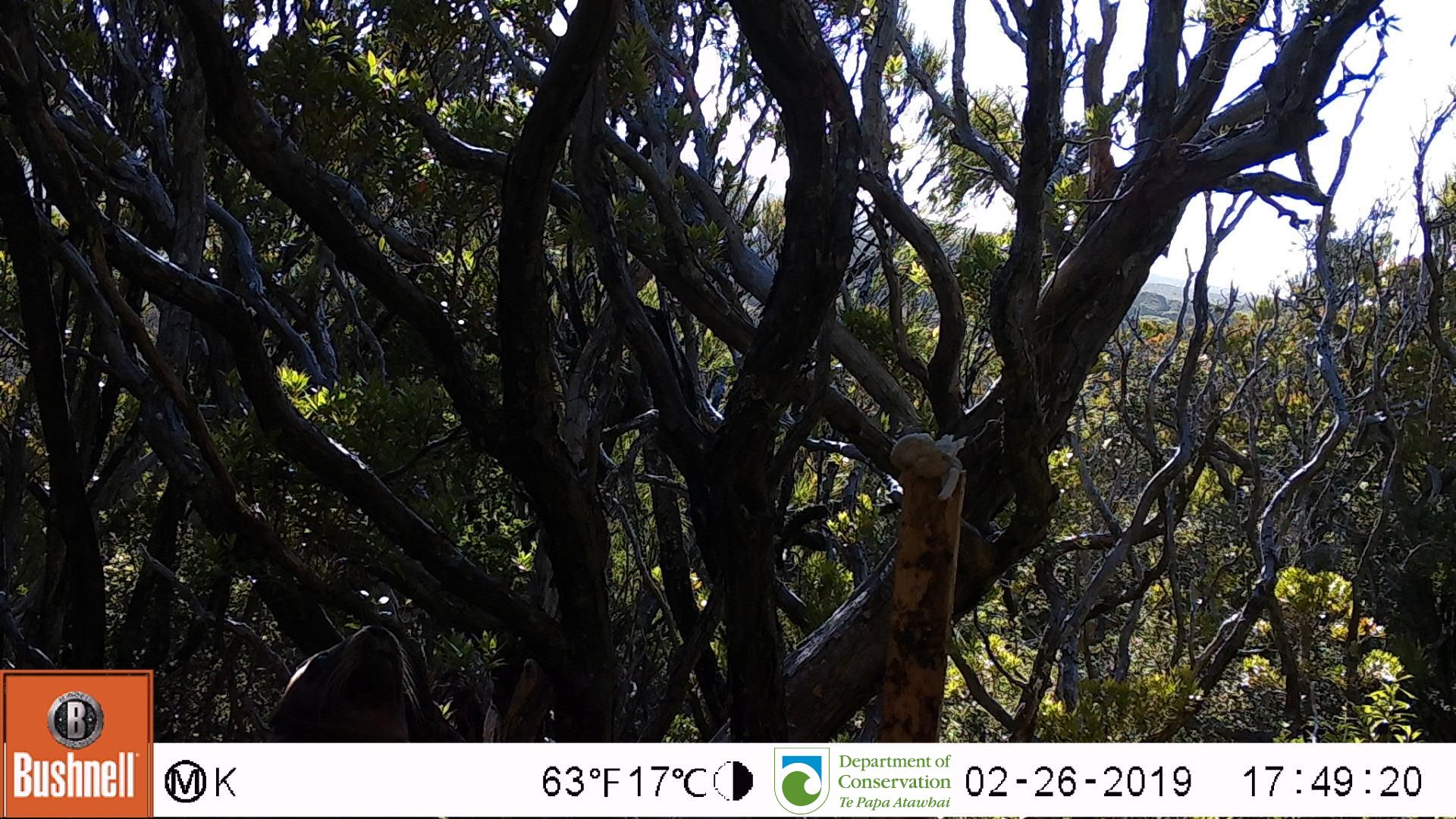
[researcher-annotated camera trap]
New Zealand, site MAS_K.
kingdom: Animalia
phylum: Chordata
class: Mammalia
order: Carnivora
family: Otariidae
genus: Phocarctos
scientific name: Phocarctos hookeri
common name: new zealand sea lion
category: sealion